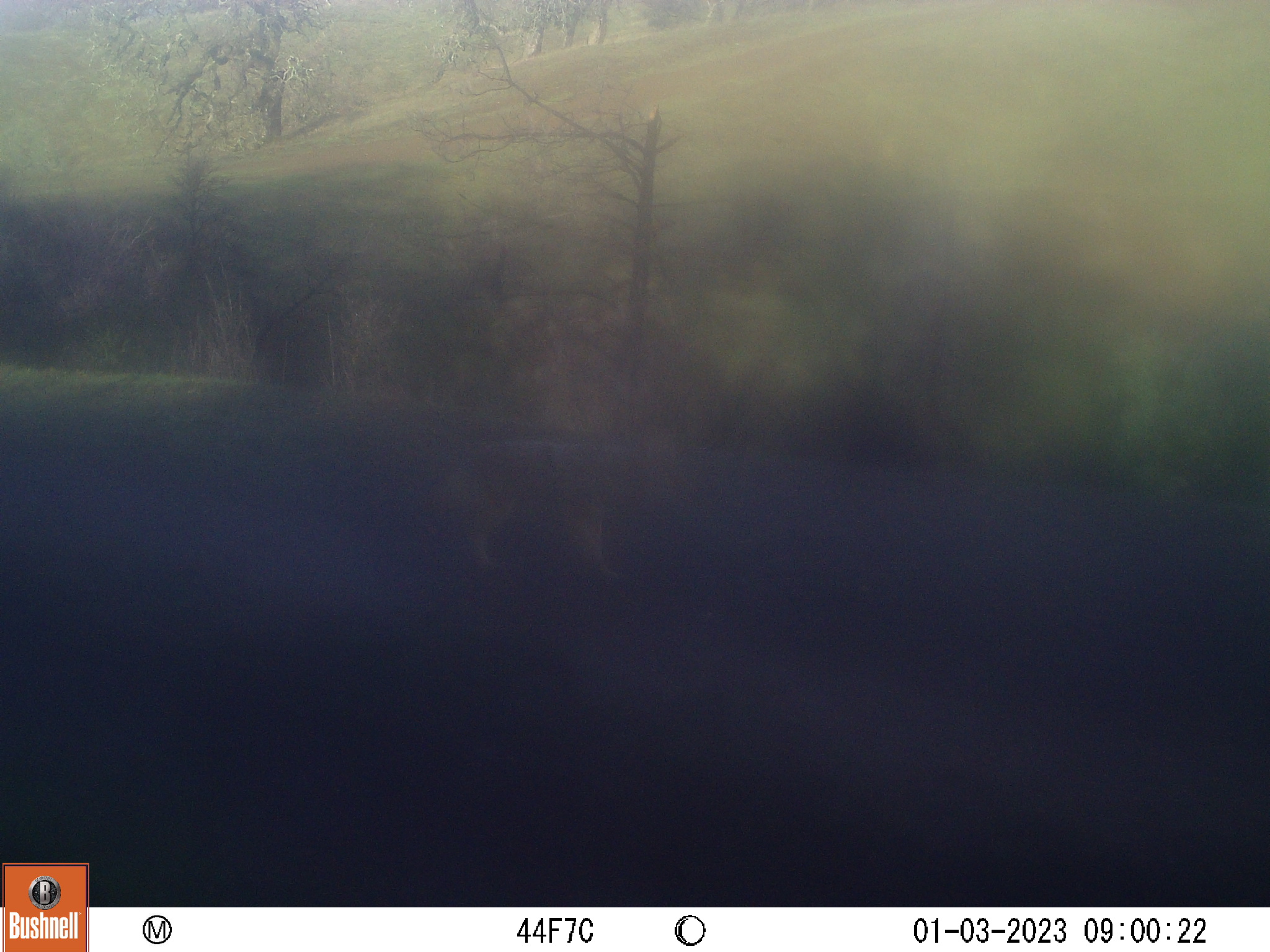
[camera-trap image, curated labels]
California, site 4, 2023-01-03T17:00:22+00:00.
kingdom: Animalia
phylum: Chordata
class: Mammalia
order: Carnivora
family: Canidae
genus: Canis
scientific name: Canis latrans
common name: coyote